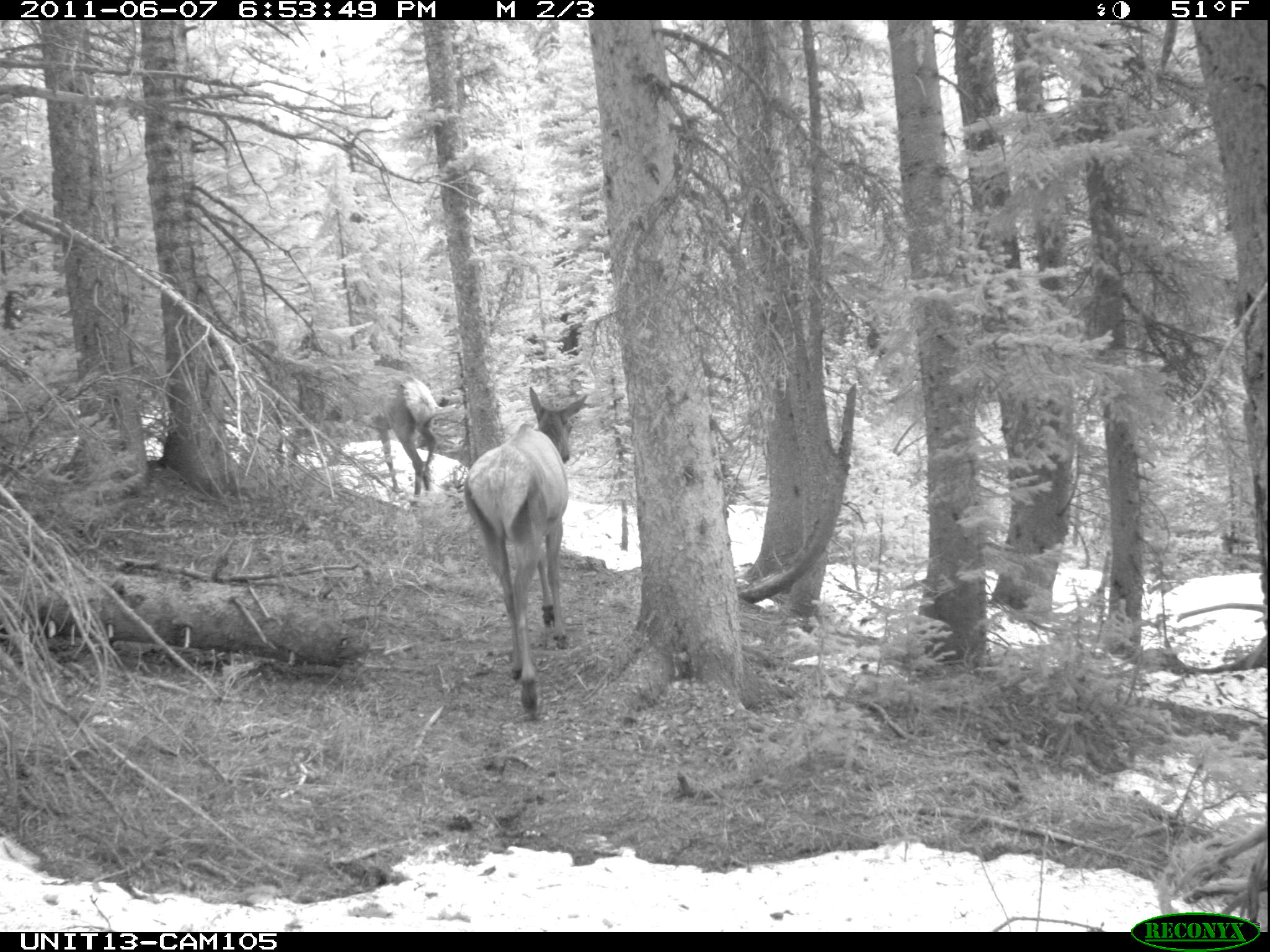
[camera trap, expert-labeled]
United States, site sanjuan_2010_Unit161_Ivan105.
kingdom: Animalia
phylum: Chordata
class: Mammalia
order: Artiodactyla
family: Cervidae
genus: Cervus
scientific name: Cervus elaphus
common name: red deer